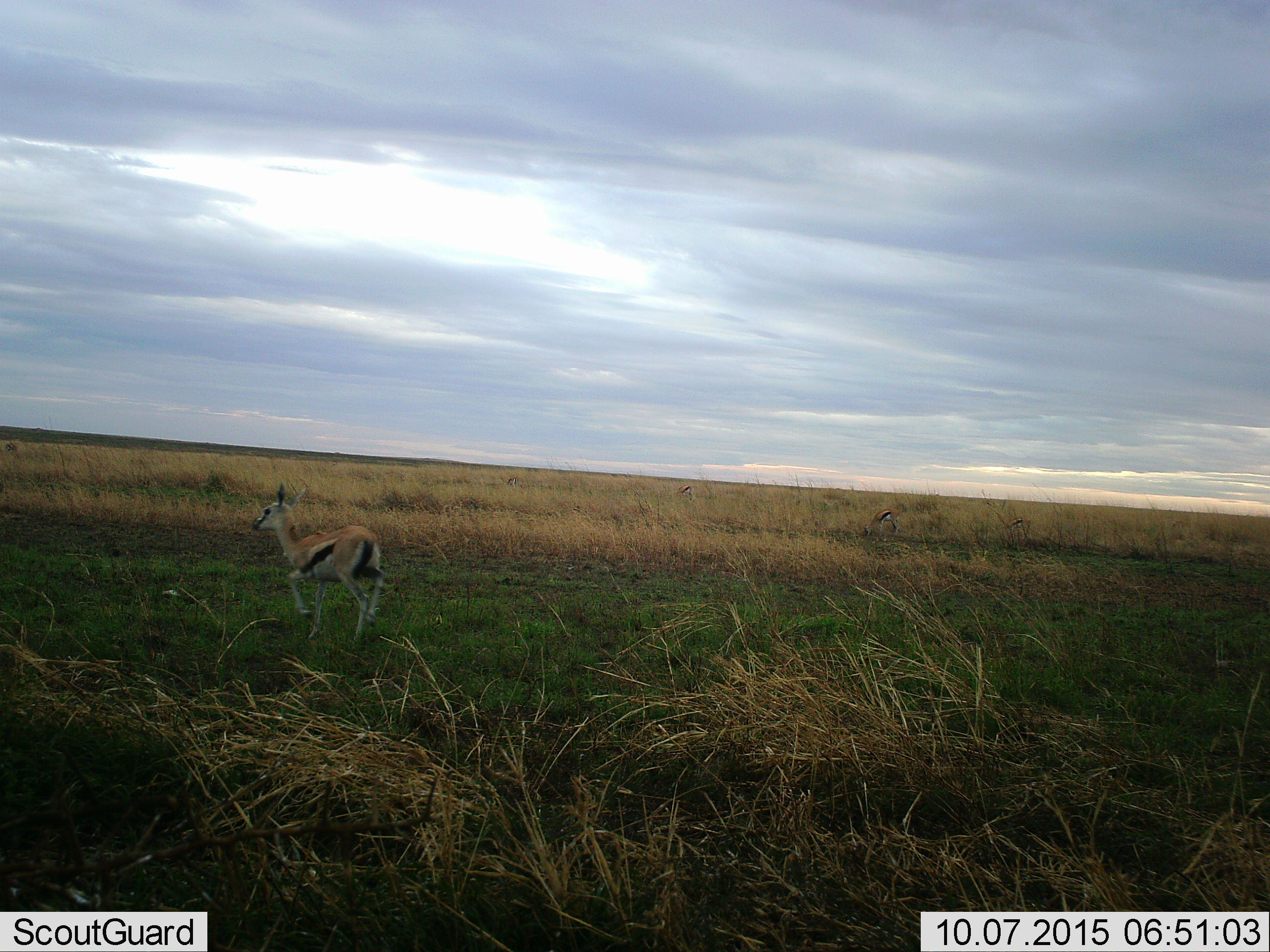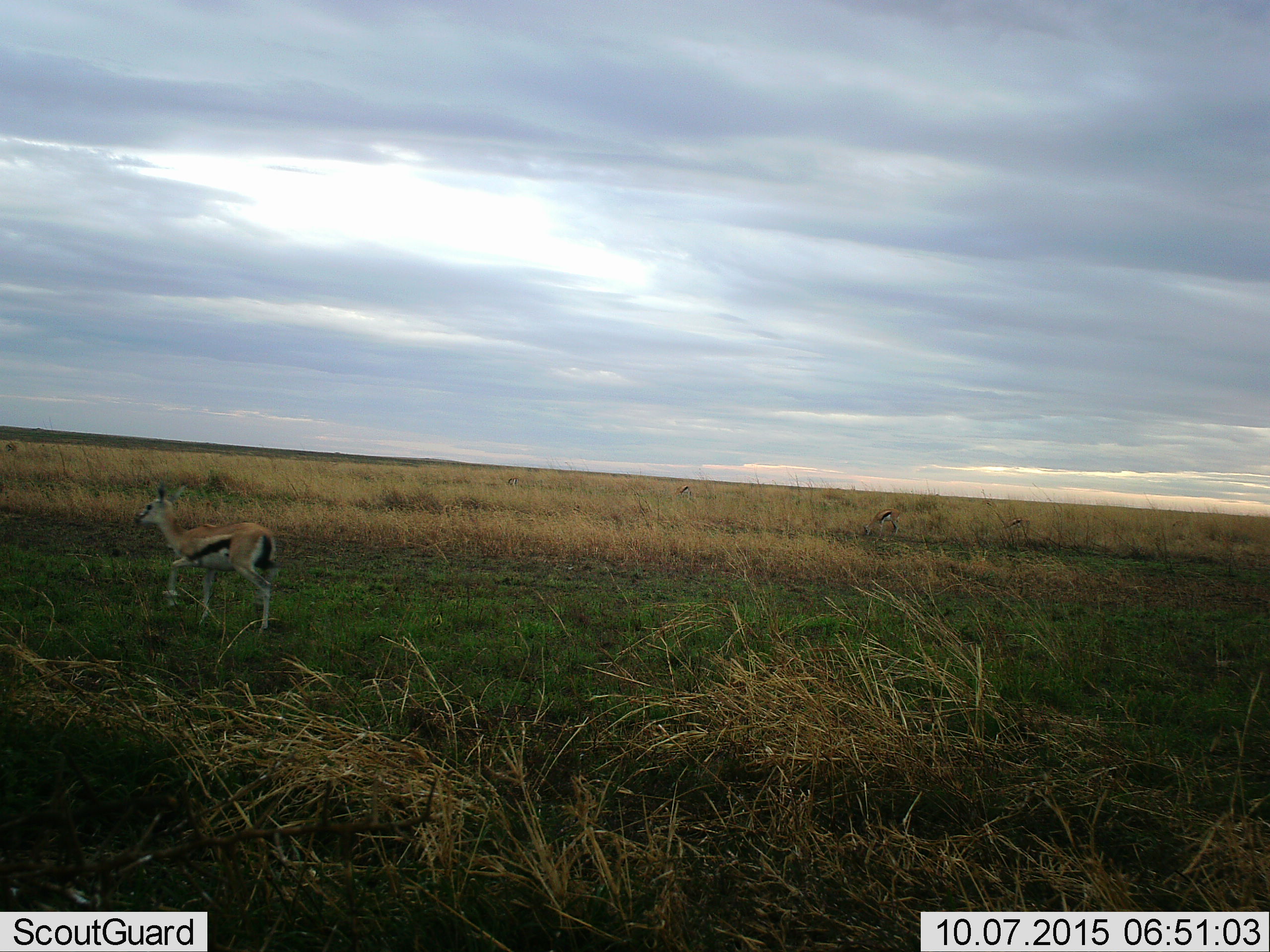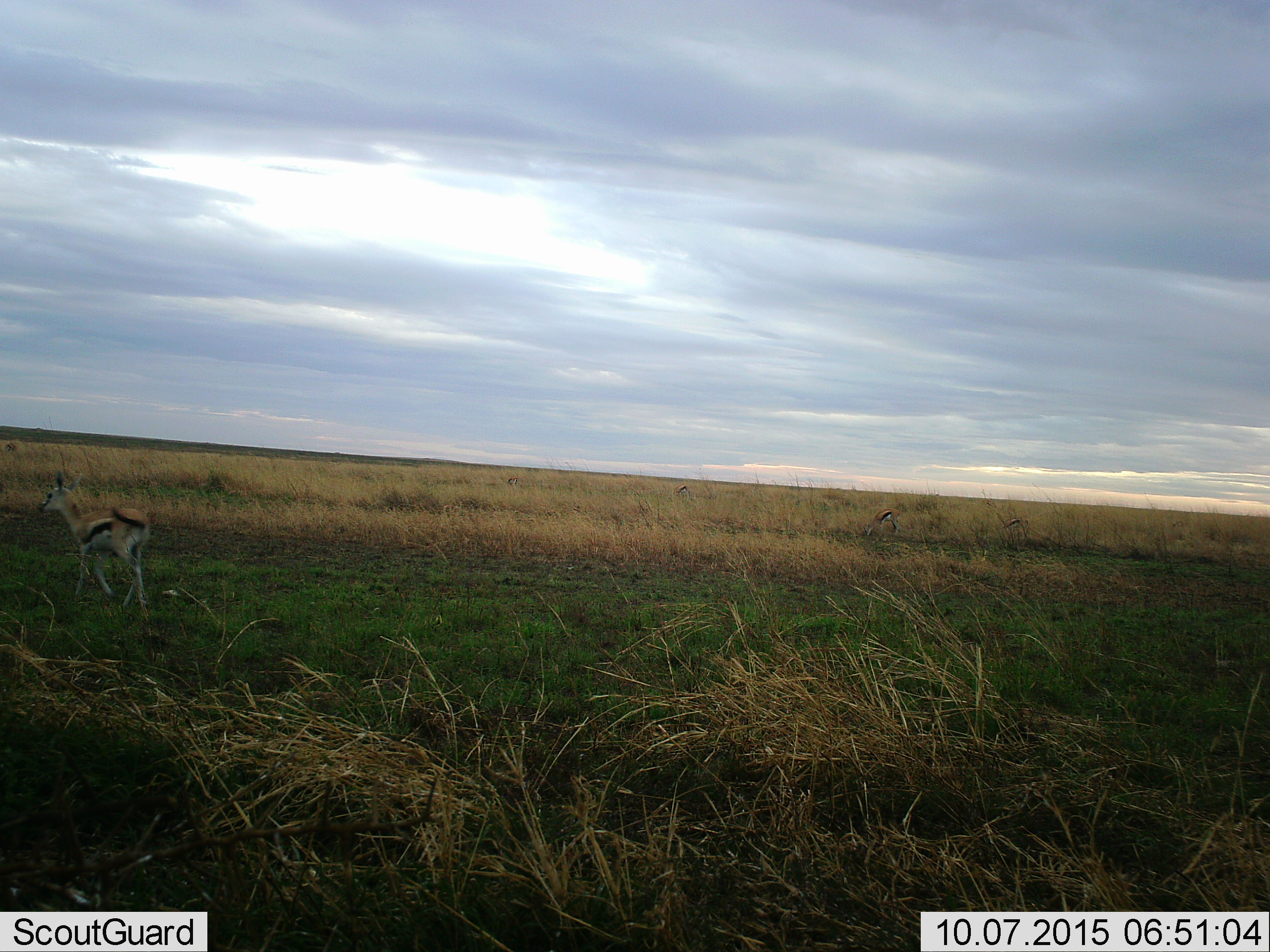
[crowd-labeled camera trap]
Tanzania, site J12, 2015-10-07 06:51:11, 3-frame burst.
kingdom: Animalia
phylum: Chordata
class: Mammalia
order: Artiodactyla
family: Bovidae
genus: Eudorcas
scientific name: Eudorcas thomsonii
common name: thomson's gazelle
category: gazellethomsons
Gazellethomsons (thomson's gazelle) (Eudorcas thomsonii), count 5. Behavior (volunteer vote fractions): standing 20%, resting 0%, moving 100%, interacting 0%. Young present (vote fraction): 20%. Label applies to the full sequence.